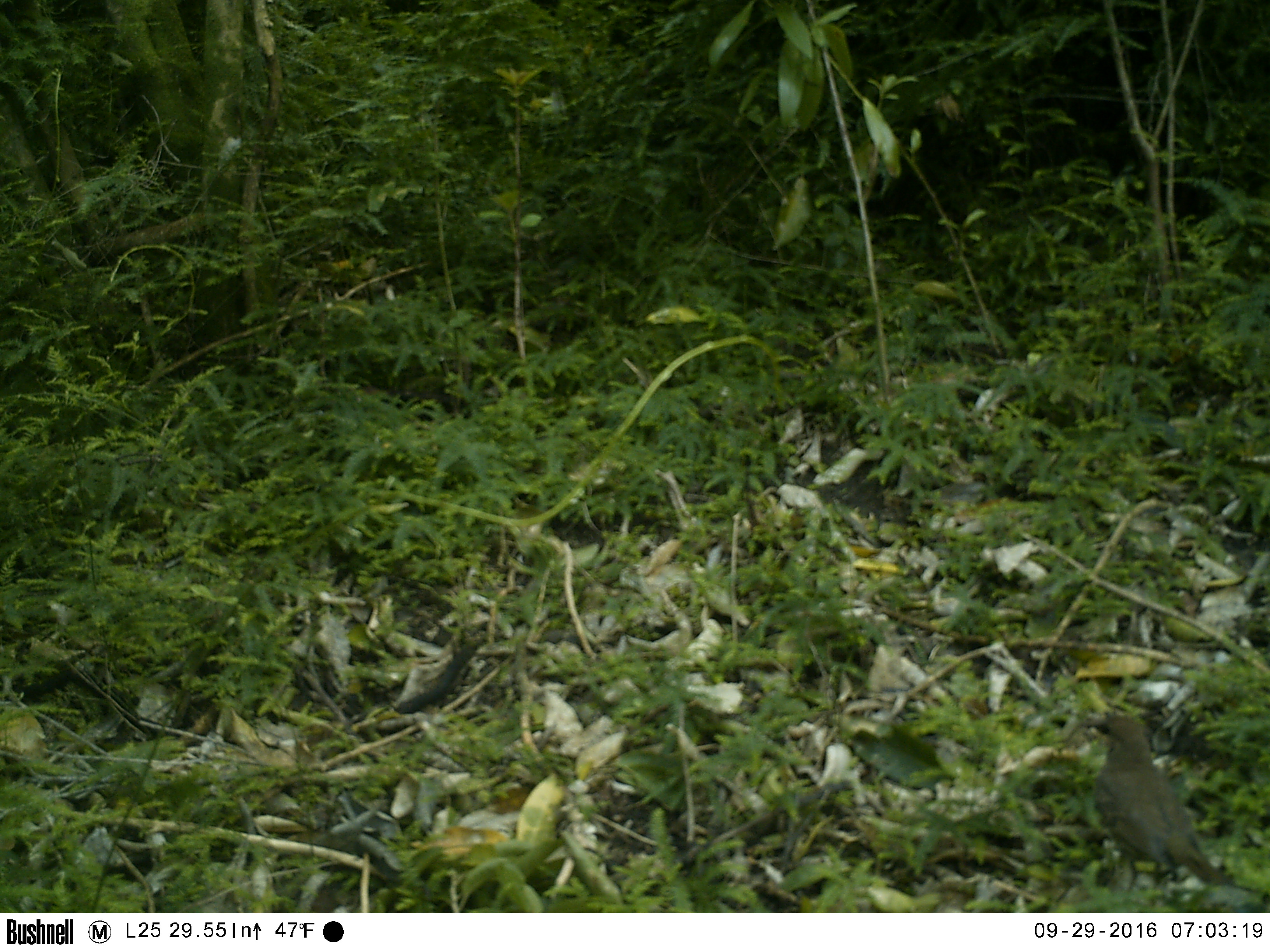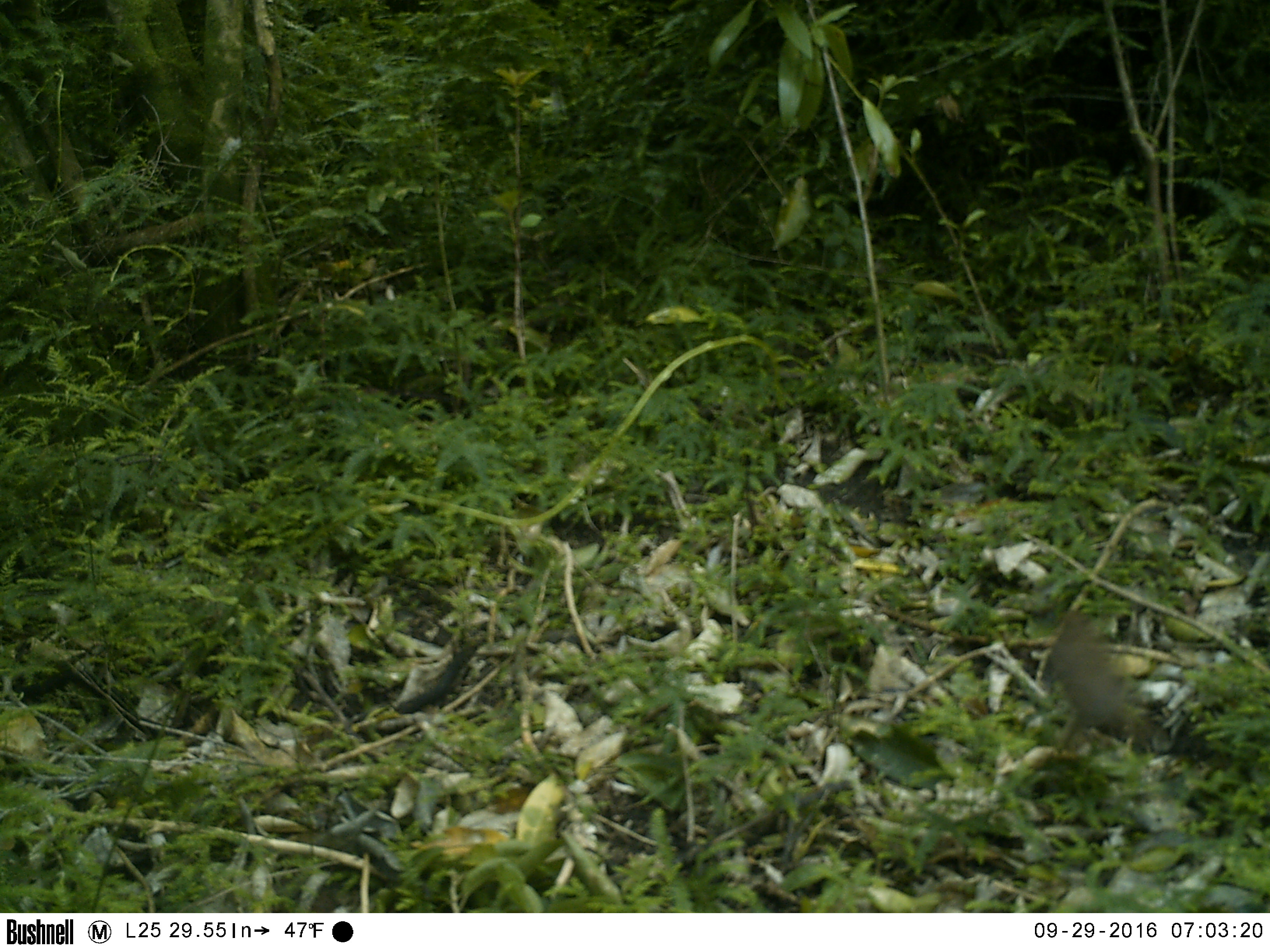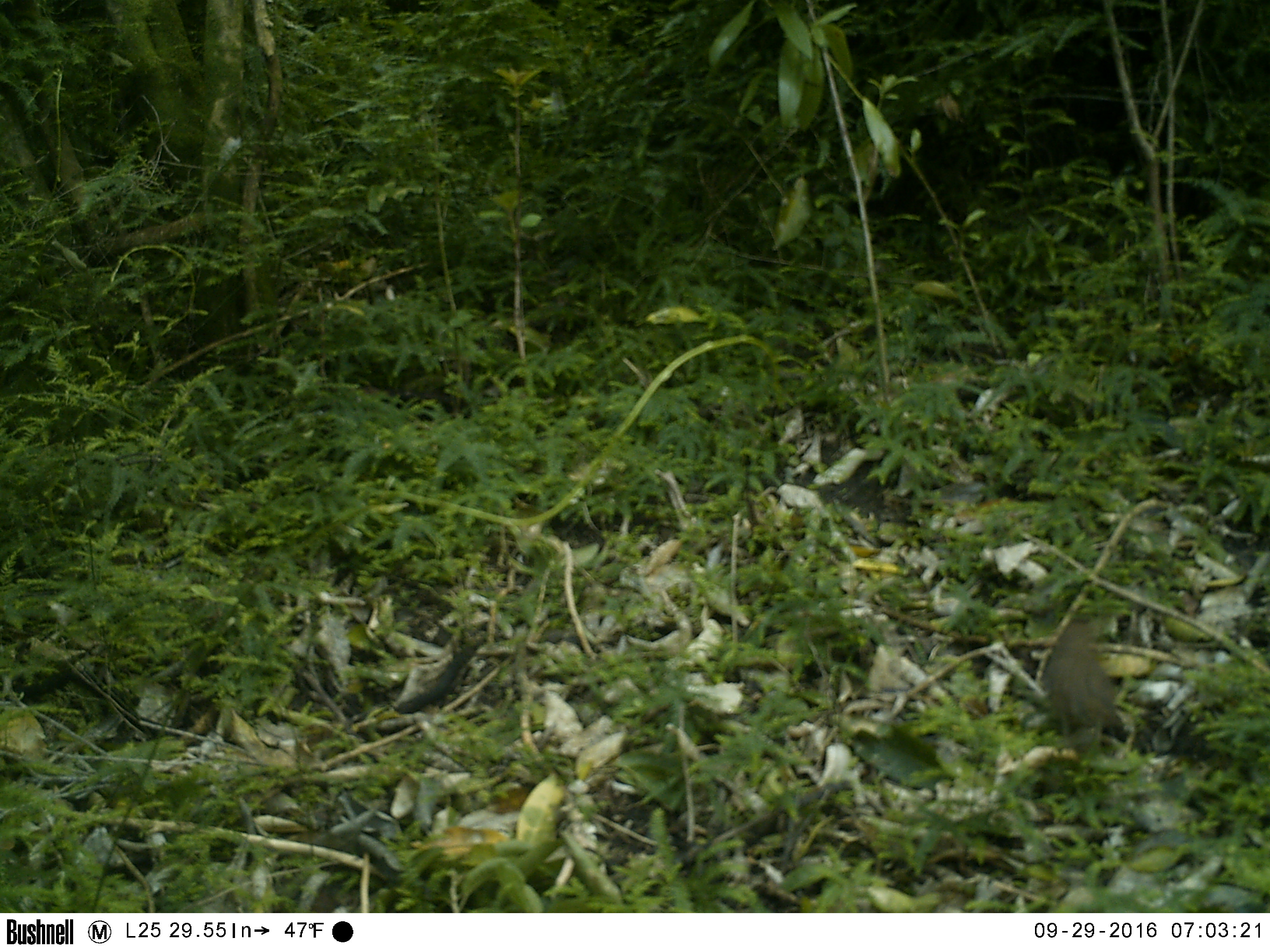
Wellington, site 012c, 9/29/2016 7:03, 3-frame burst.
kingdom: Animalia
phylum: Chordata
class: Aves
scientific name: Aves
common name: bird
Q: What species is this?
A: Bird (Aves).